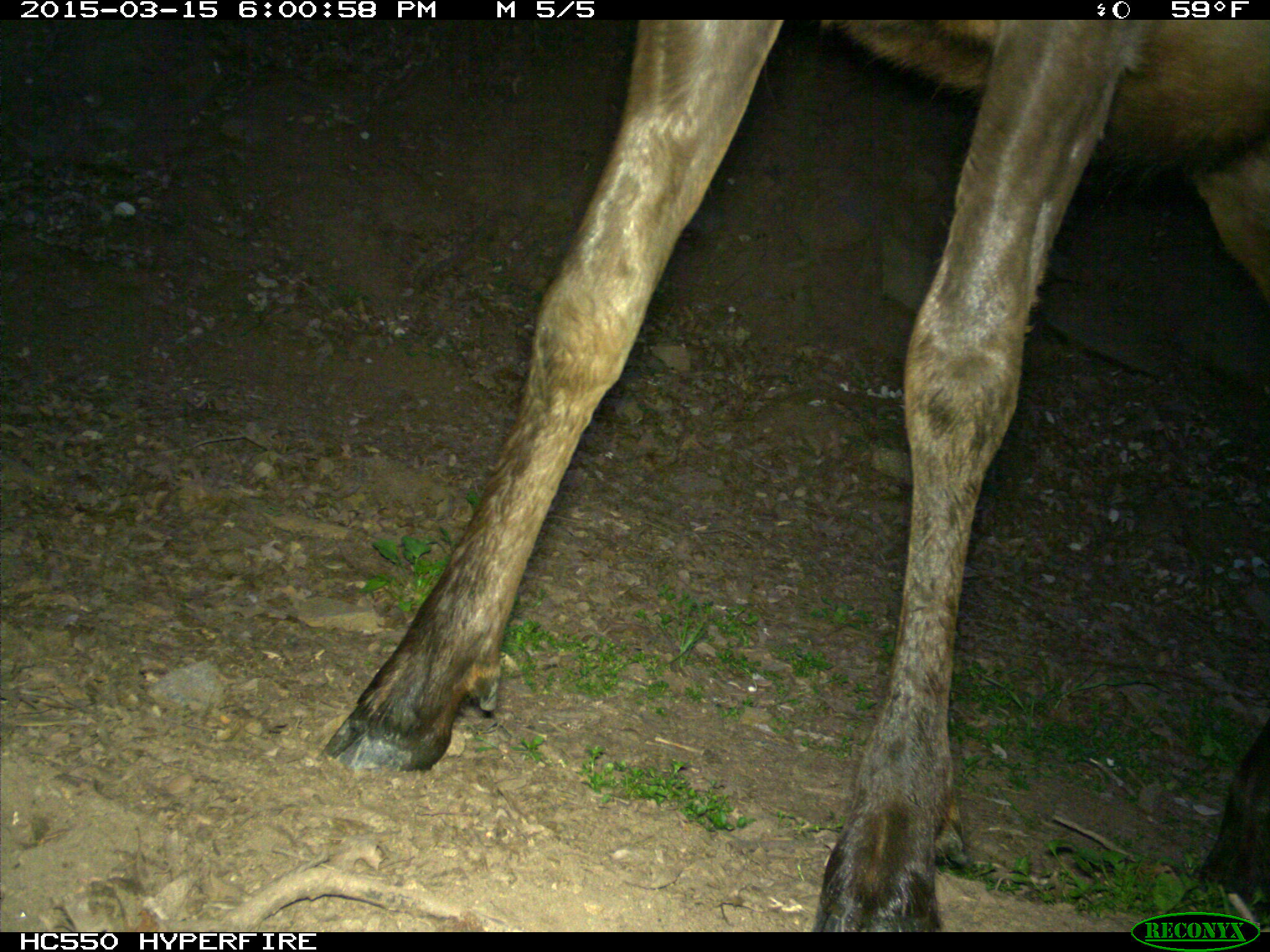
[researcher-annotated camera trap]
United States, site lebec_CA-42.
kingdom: Animalia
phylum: Chordata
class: Mammalia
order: Artiodactyla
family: Cervidae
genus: Cervus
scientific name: Cervus canadensis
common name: elk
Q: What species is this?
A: Cervus canadensis (elk).